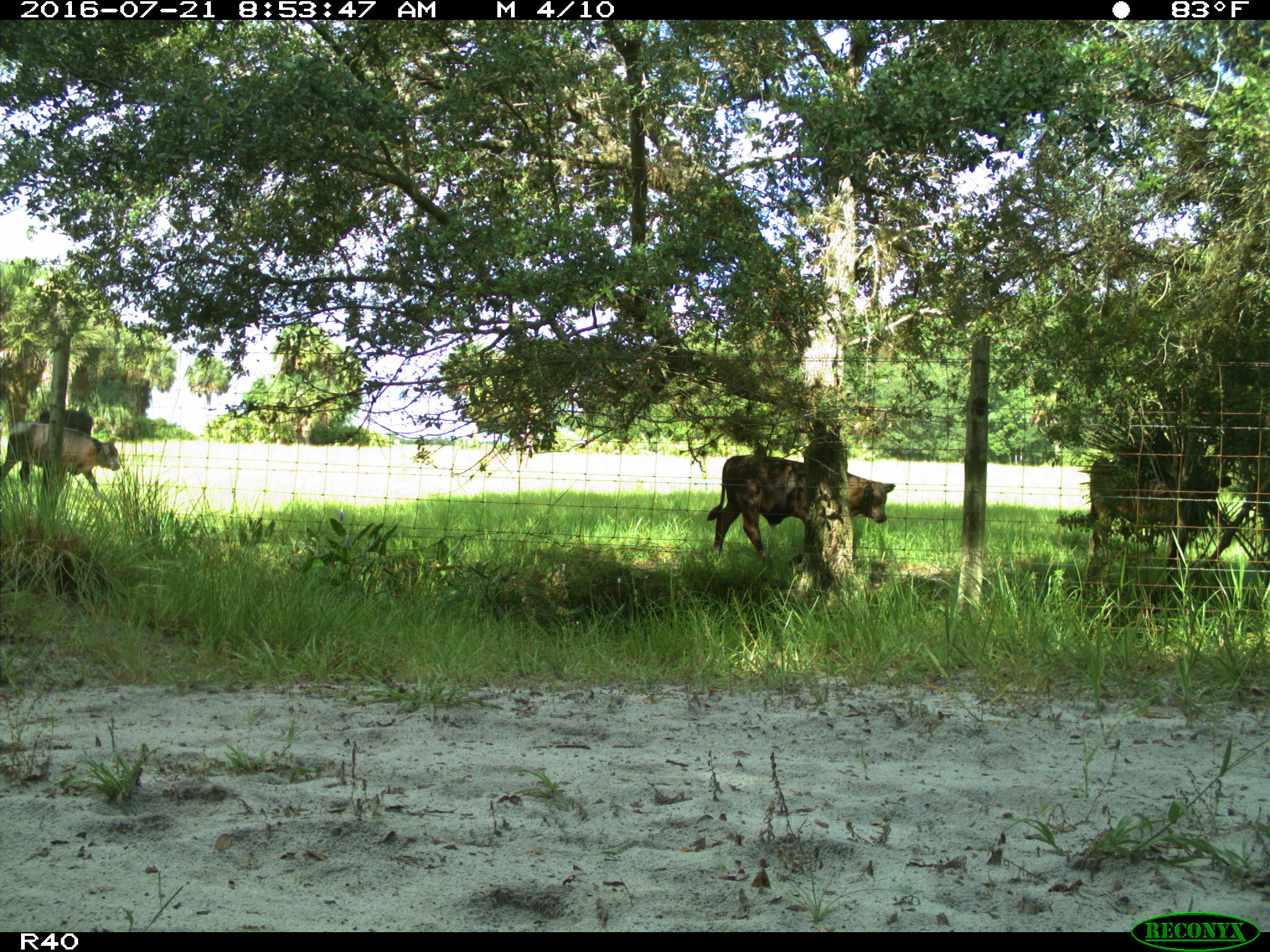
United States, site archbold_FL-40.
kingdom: Animalia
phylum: Chordata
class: Mammalia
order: Artiodactyla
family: Bovidae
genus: Bos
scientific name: Bos taurus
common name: domestic cow